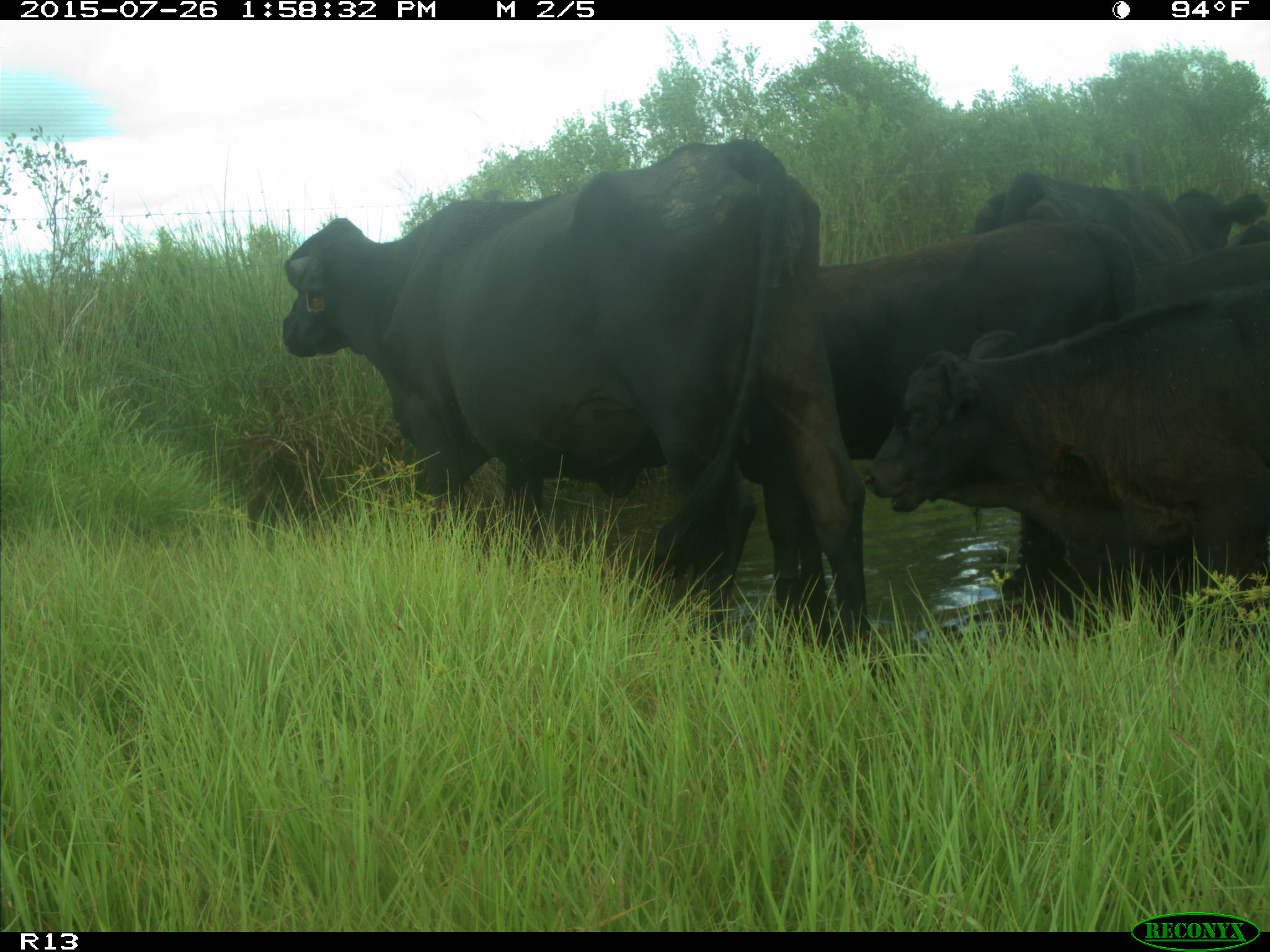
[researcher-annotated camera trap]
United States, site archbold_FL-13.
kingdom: Animalia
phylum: Chordata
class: Mammalia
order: Artiodactyla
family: Bovidae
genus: Bos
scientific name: Bos taurus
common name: domestic cow